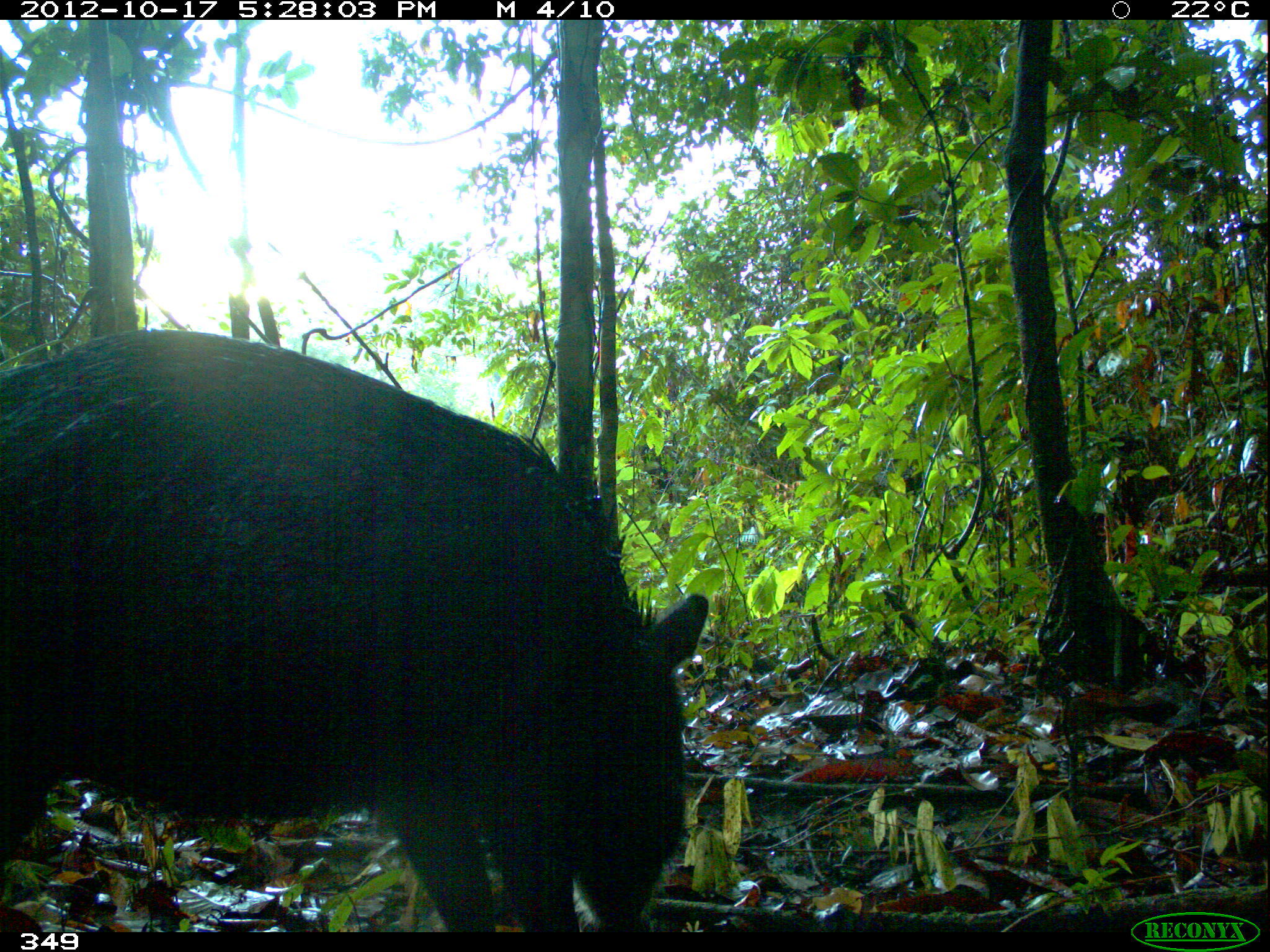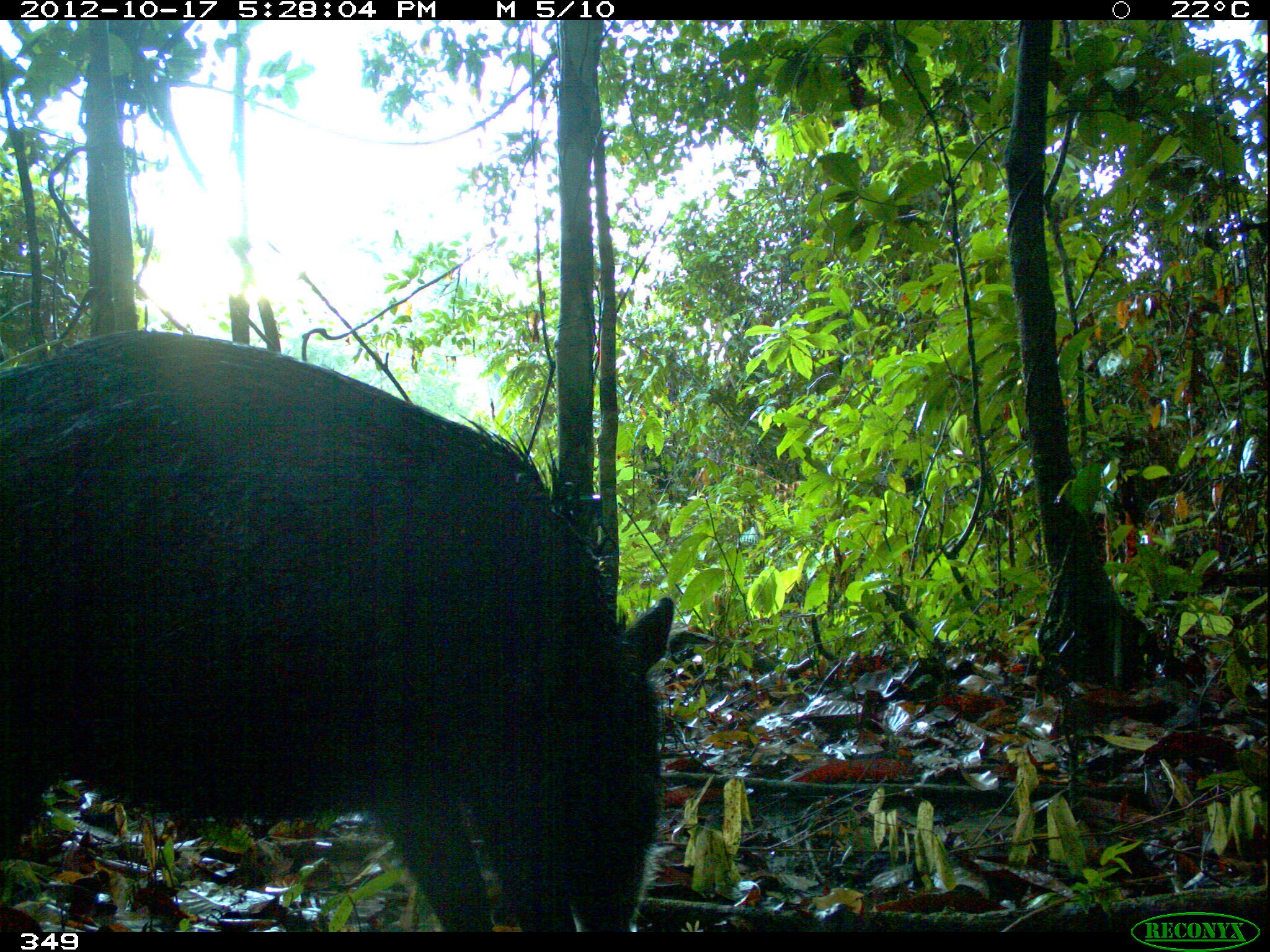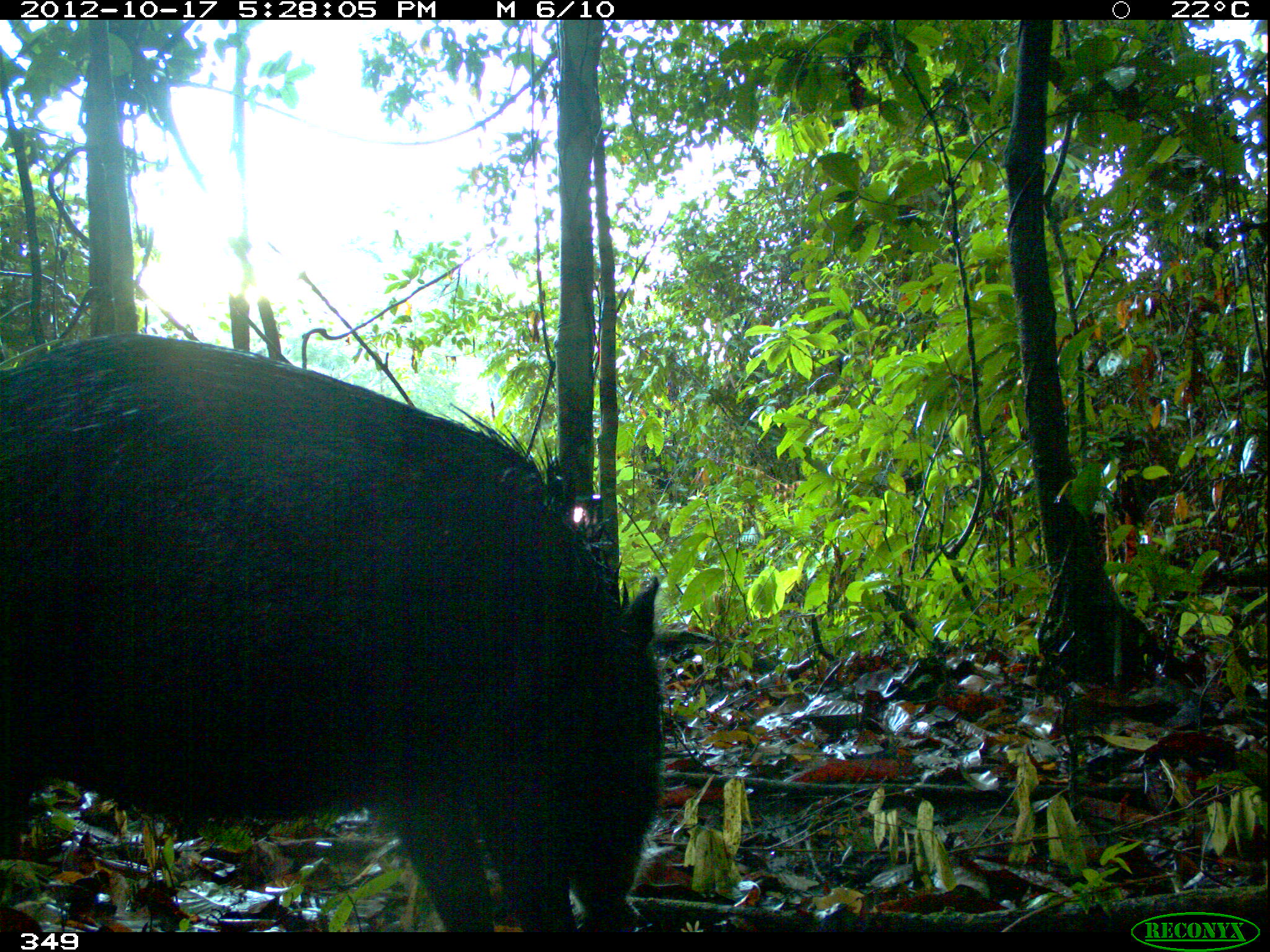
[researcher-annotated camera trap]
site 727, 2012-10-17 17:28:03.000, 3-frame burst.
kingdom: Animalia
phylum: Chordata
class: Mammalia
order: Artiodactyla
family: Tayassuidae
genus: Tayassu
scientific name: Tayassu pecari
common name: white-lipped peccary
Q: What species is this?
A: Tayassu pecari (white-lipped peccary).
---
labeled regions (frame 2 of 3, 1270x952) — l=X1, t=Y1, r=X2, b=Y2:
tayassu pecari: l=0, t=329, r=674, b=932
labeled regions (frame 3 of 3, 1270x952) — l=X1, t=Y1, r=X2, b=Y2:
tayassu pecari: l=0, t=331, r=665, b=932